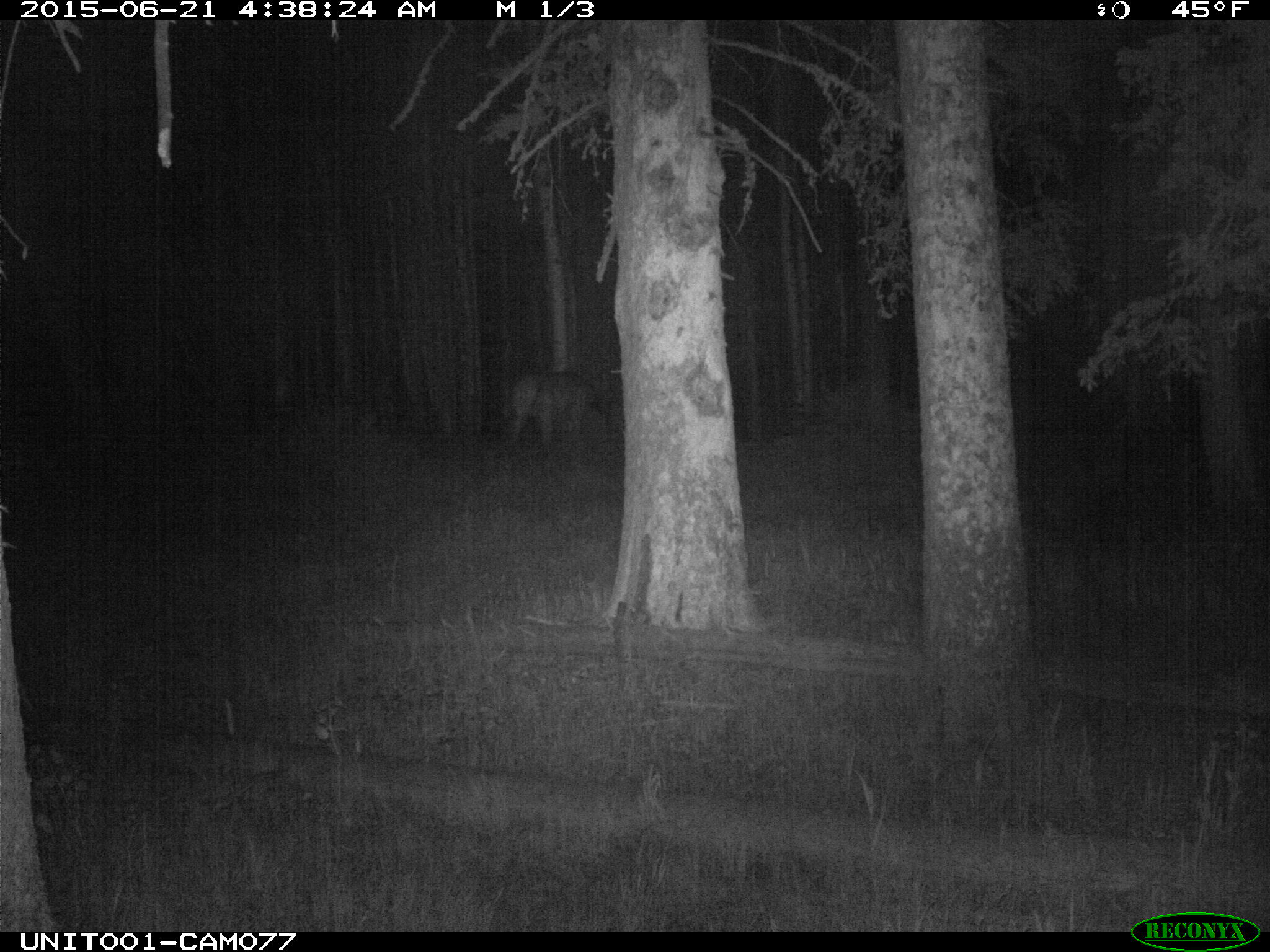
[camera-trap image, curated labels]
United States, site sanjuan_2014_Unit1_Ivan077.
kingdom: Animalia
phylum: Chordata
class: Mammalia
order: Artiodactyla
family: Cervidae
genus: Cervus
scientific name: Cervus elaphus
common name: red deer